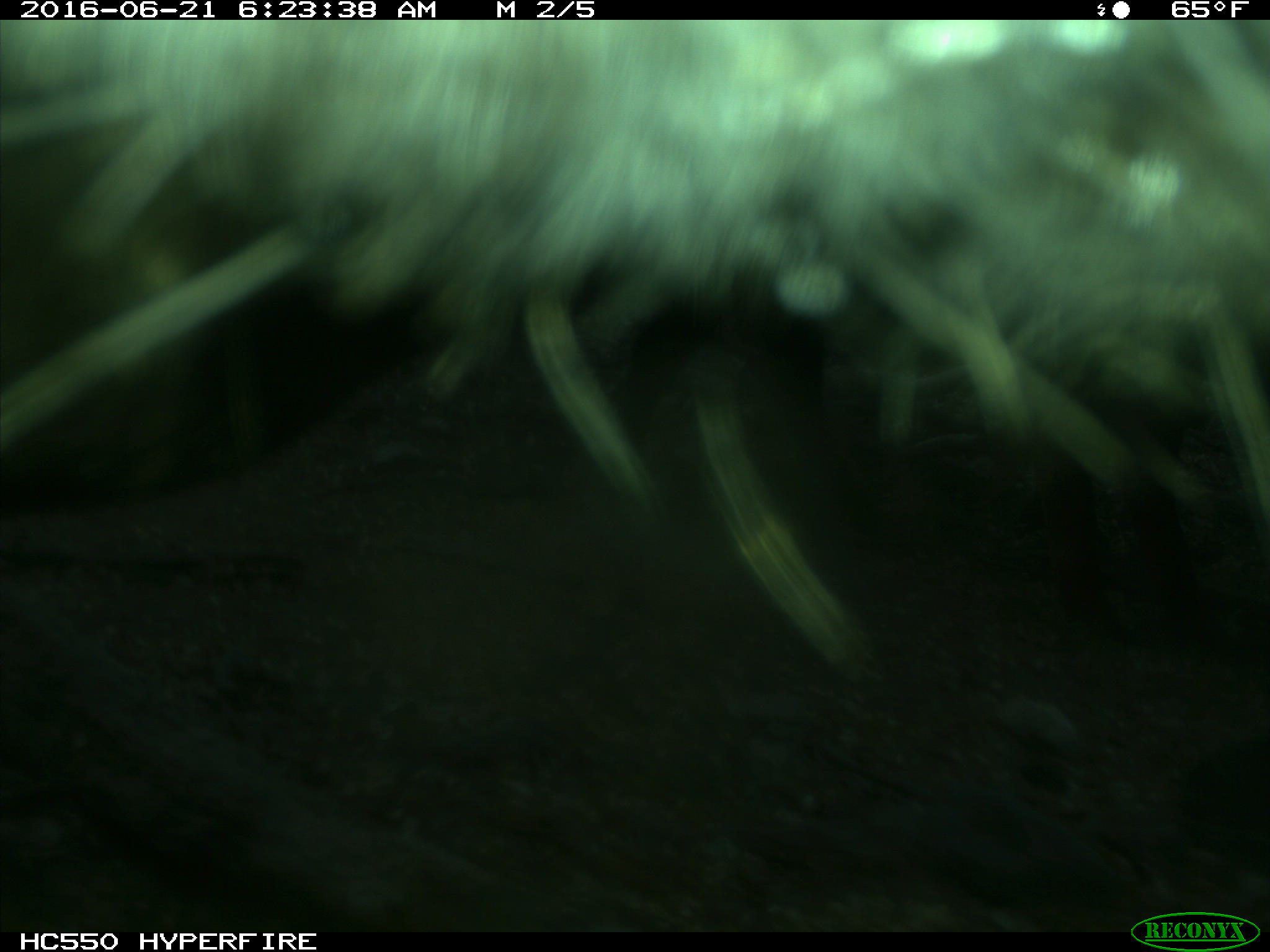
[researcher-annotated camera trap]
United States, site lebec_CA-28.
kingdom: Animalia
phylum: Chordata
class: Mammalia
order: Artiodactyla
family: Bovidae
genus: Bos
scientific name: Bos taurus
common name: domestic cow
Bos taurus (domestic cow).